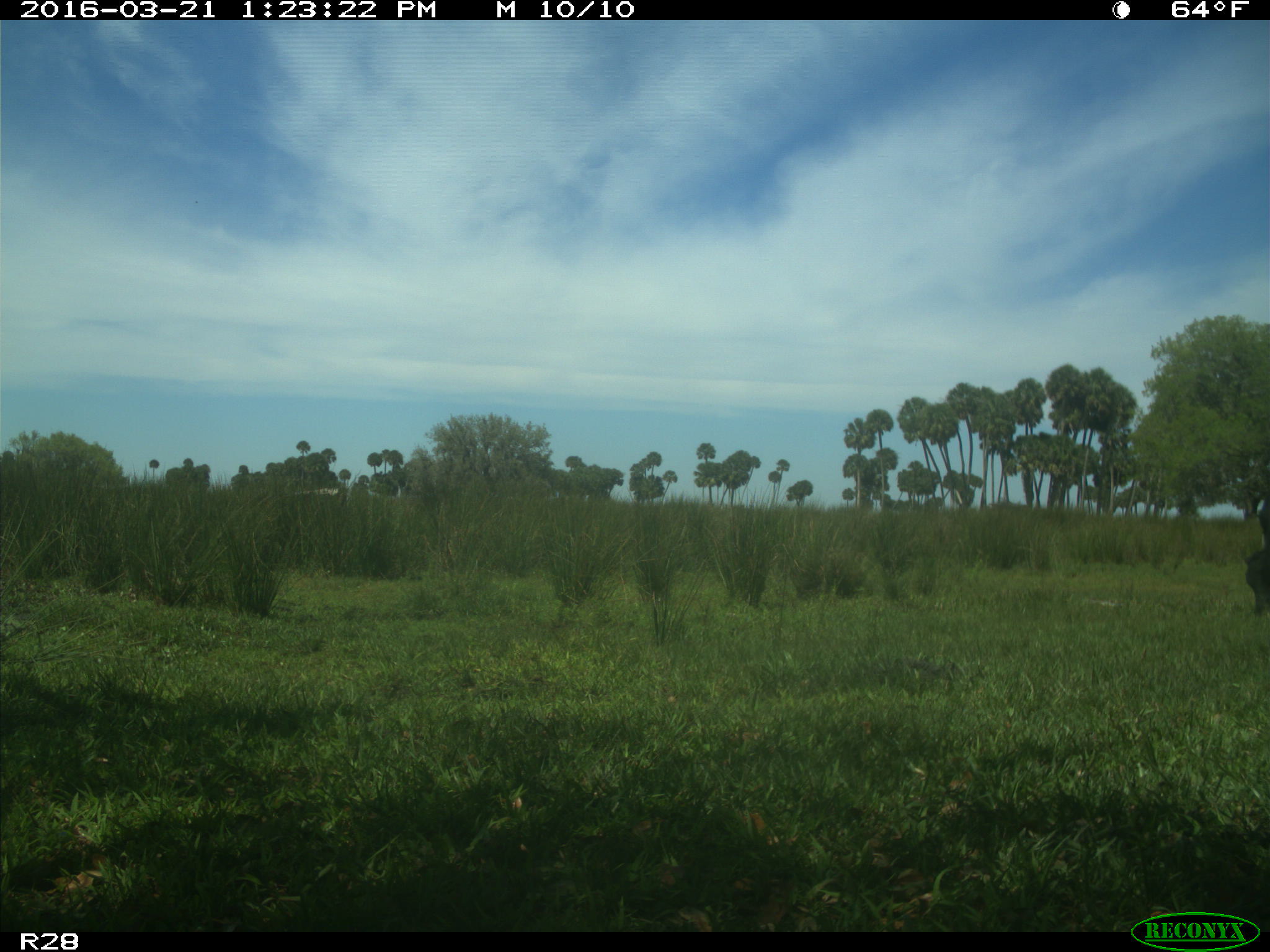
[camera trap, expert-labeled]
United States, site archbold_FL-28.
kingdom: Animalia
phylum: Chordata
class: Mammalia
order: Artiodactyla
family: Bovidae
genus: Bos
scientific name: Bos taurus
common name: domestic cow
Bos taurus (domestic cow).